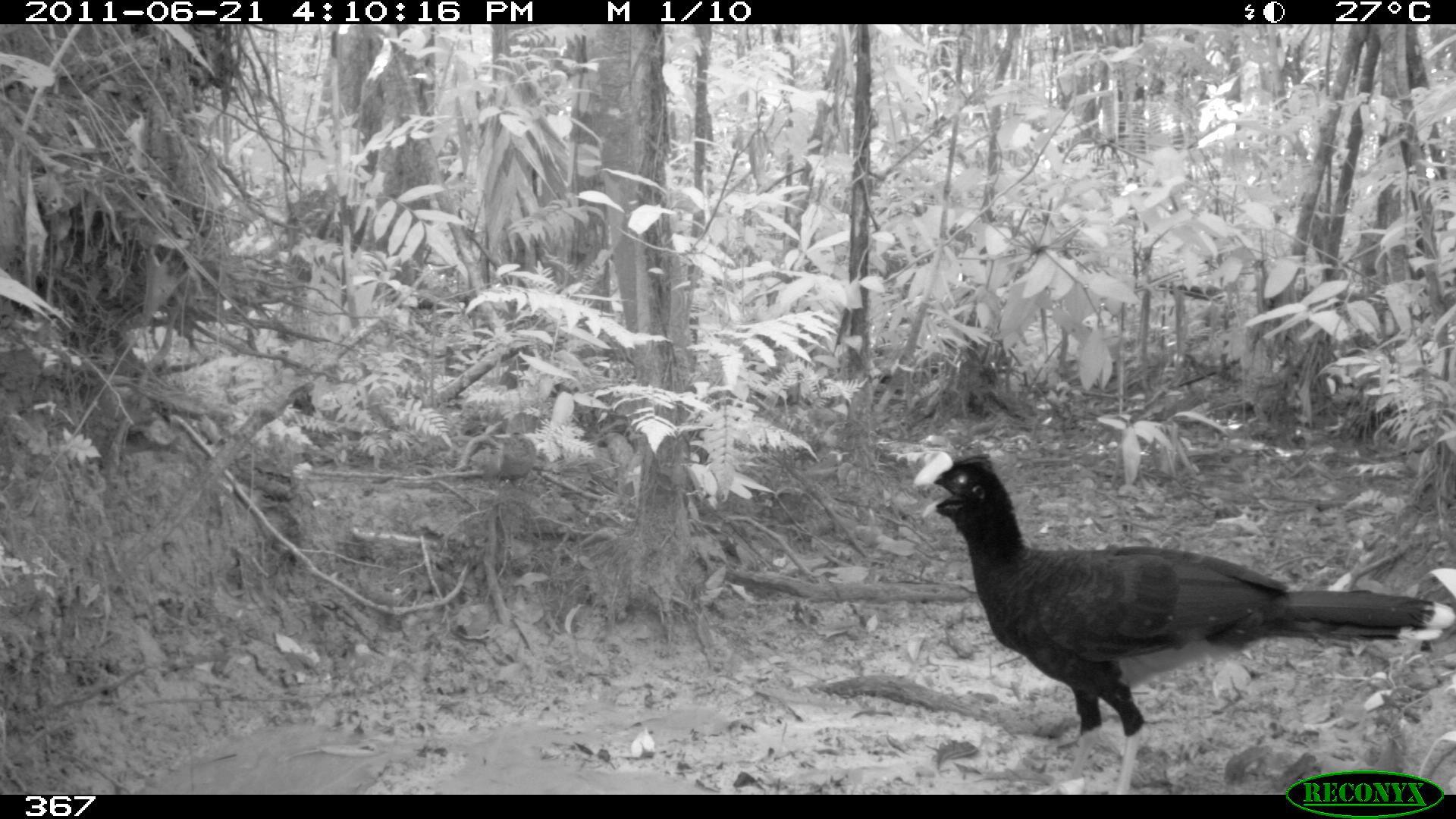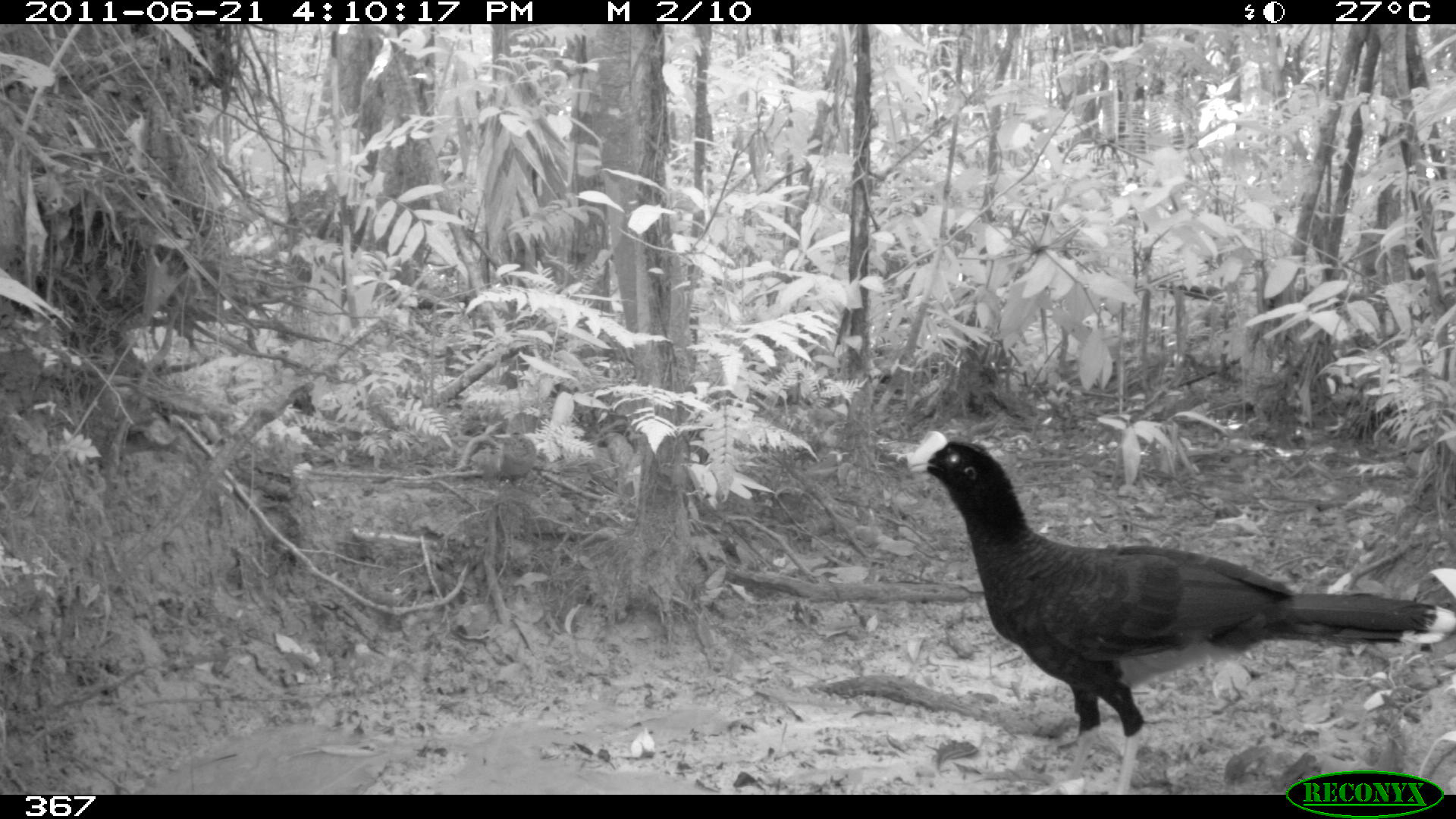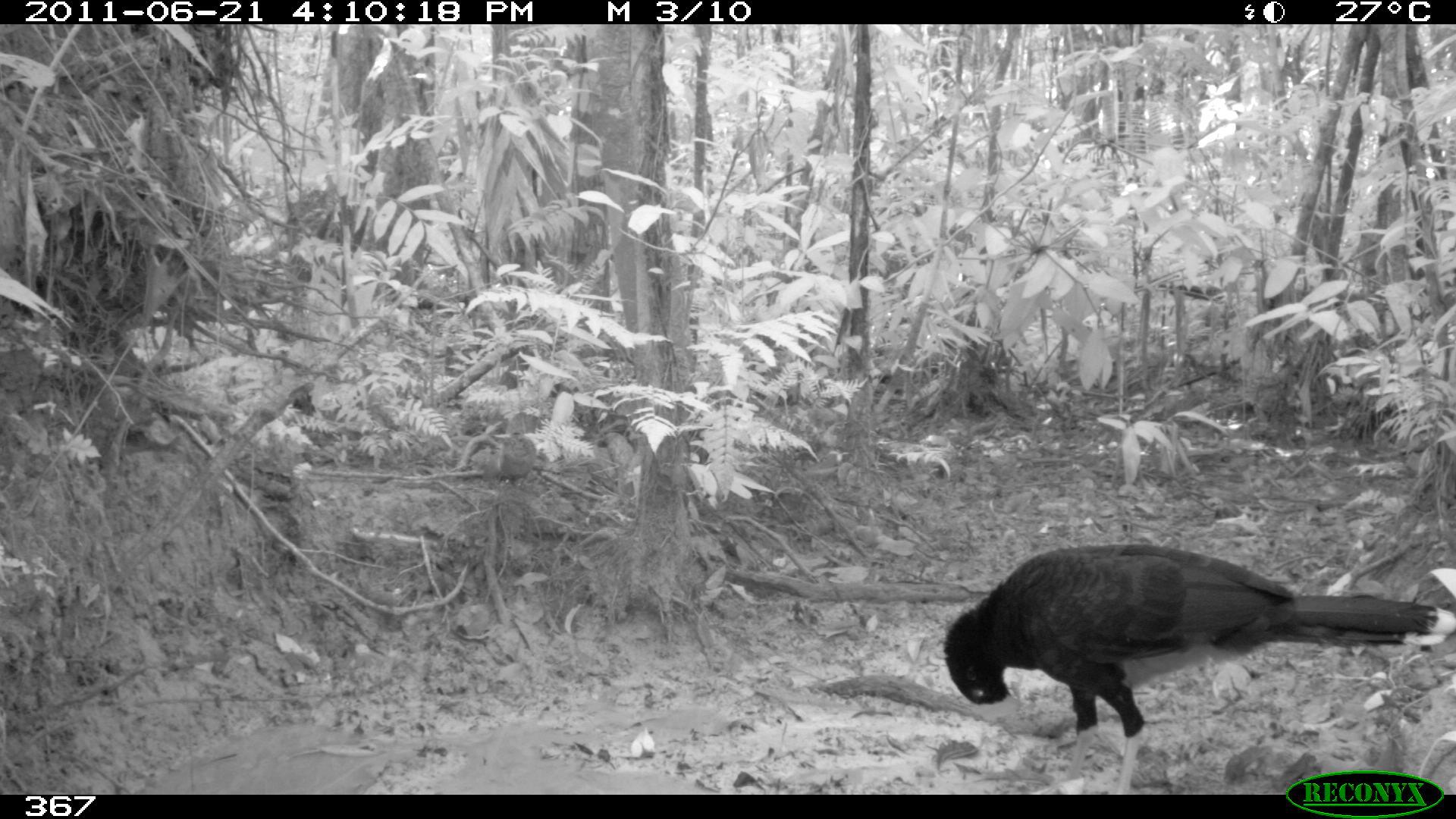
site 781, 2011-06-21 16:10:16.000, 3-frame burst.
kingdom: Animalia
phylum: Chordata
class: Aves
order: Galliformes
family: Cracidae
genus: Mitu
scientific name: Mitu tuberosum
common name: razor-billed curassow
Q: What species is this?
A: Mitu tuberosum (razor-billed curassow).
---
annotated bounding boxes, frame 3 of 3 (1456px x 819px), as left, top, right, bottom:
mitu tuberosum: 942, 541, 1456, 791